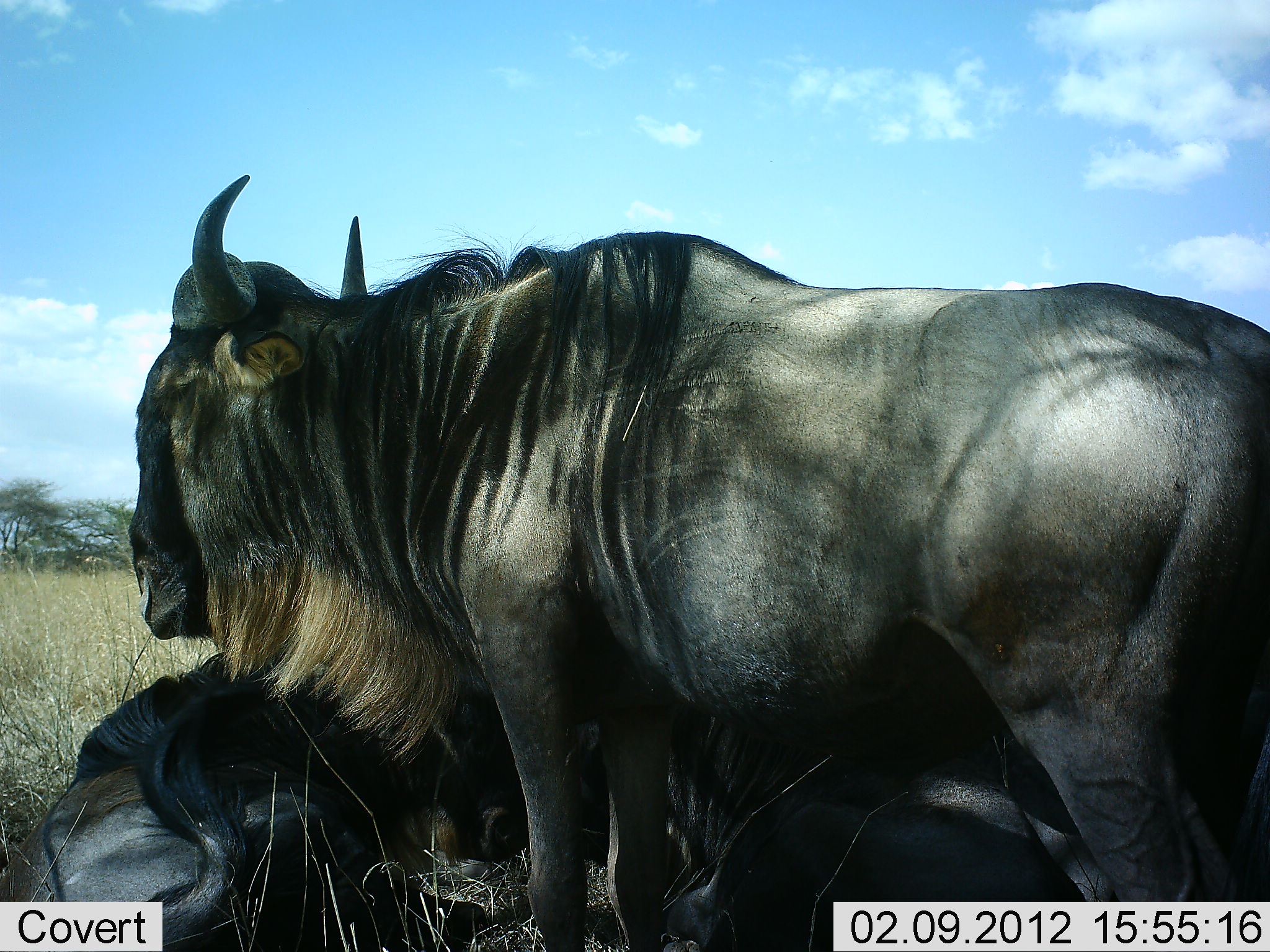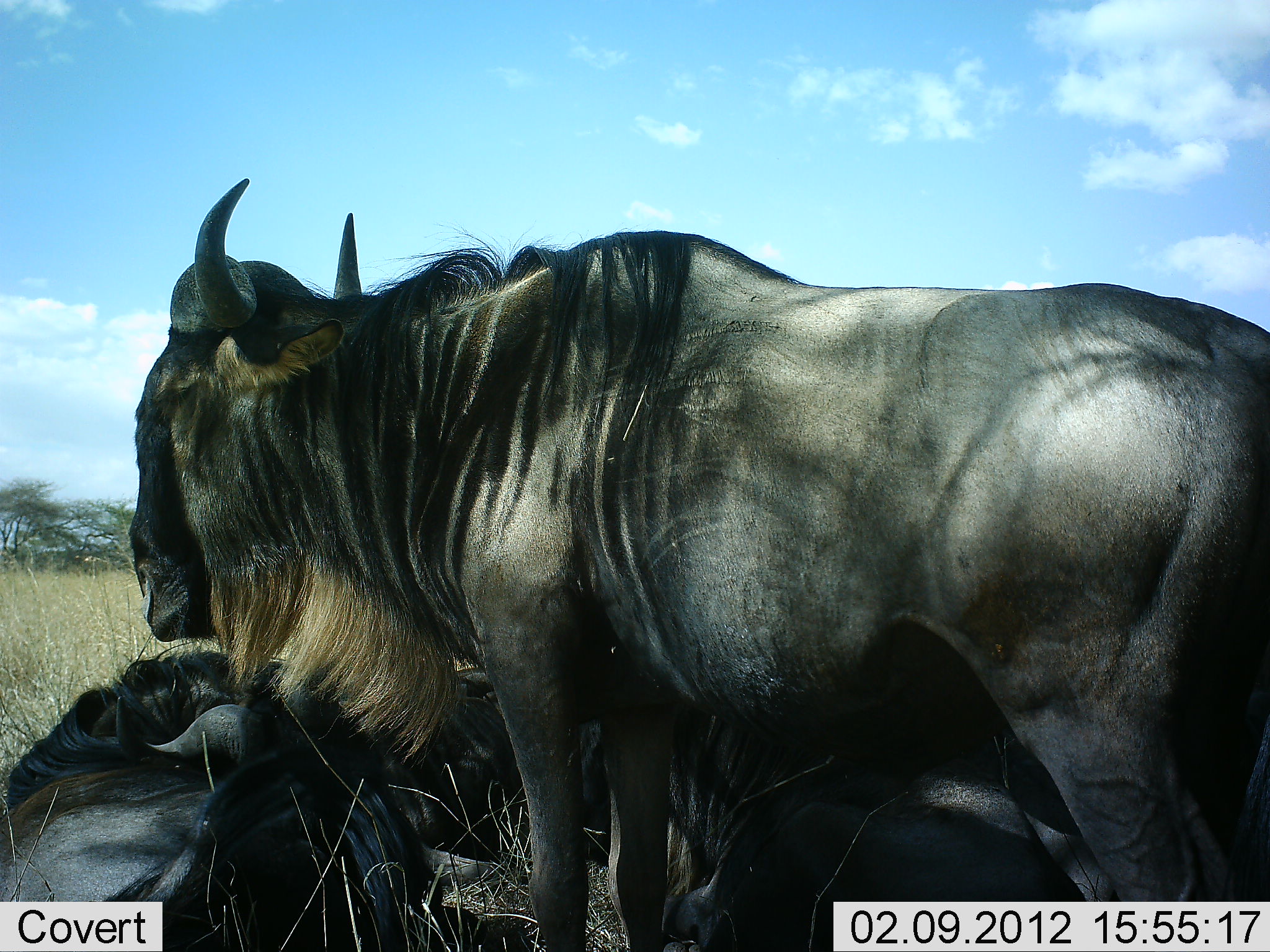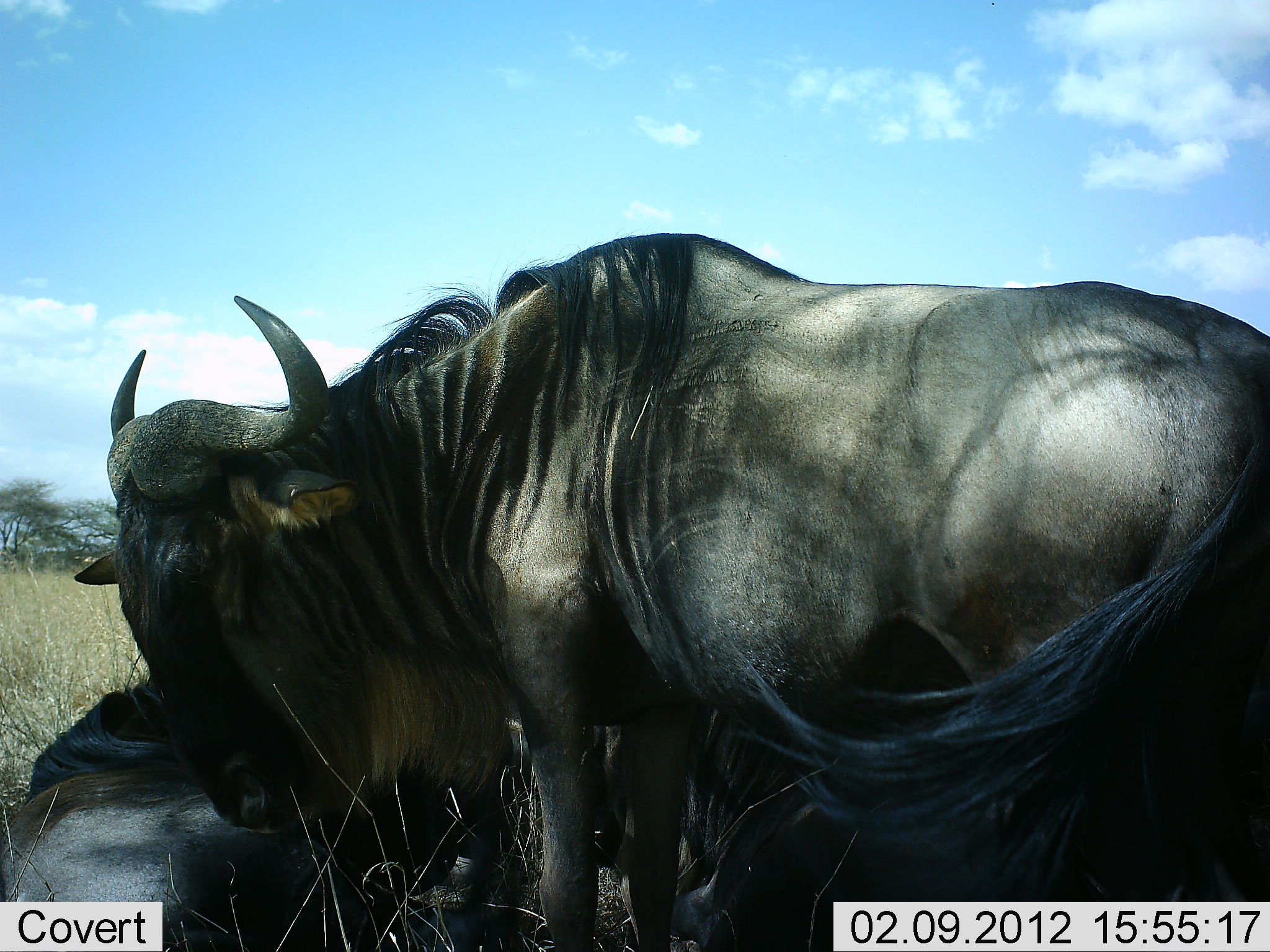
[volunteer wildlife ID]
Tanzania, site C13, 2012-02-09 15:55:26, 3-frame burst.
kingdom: Animalia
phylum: Chordata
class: Mammalia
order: Artiodactyla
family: Bovidae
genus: Connochaetes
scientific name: Connochaetes taurinus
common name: blue wildebeest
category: wildebeest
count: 3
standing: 80%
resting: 93%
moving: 7%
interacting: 7%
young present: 0%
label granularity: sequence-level